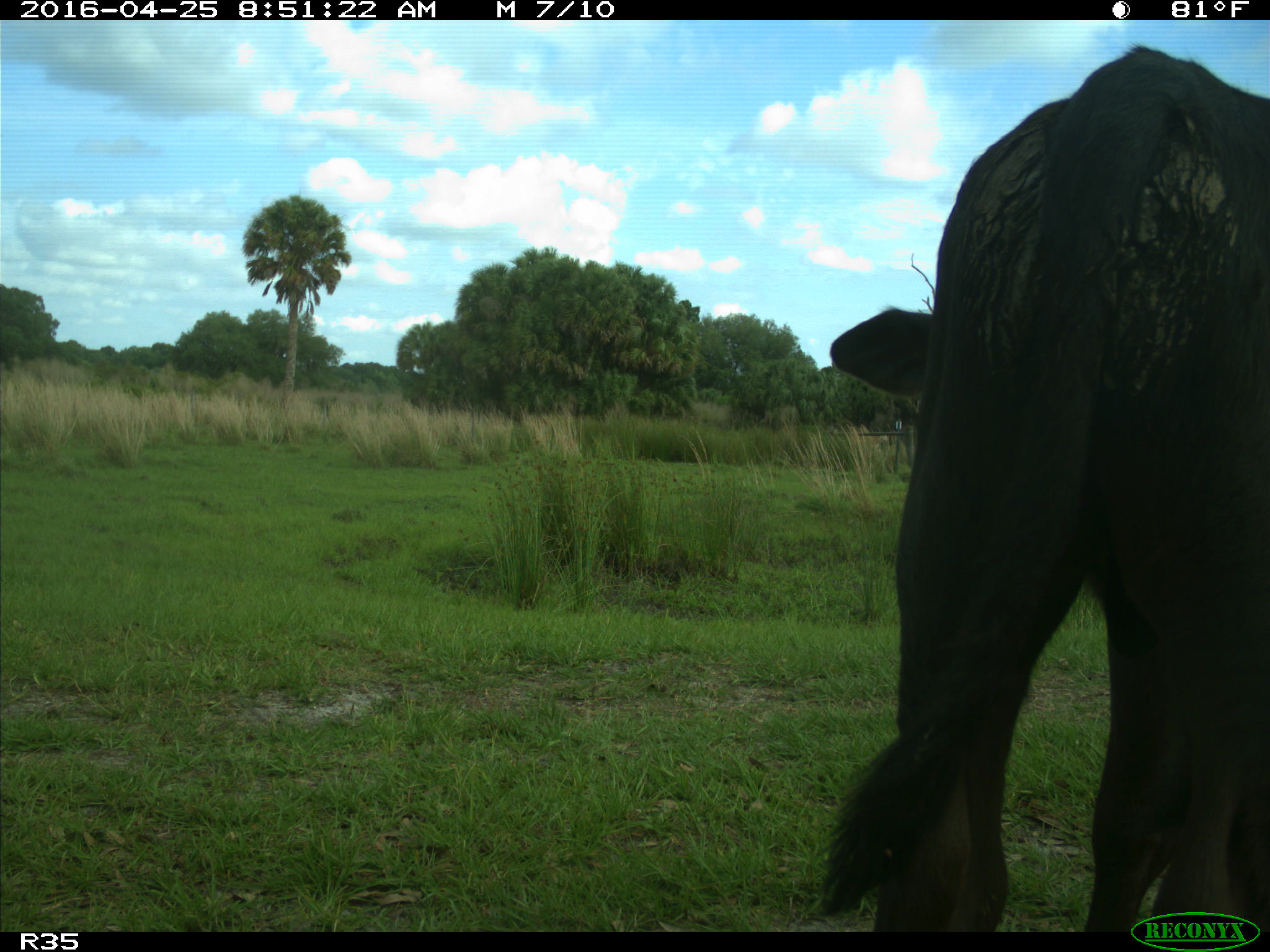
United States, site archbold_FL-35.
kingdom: Animalia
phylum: Chordata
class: Mammalia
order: Artiodactyla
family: Bovidae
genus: Bos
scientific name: Bos taurus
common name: domestic cow